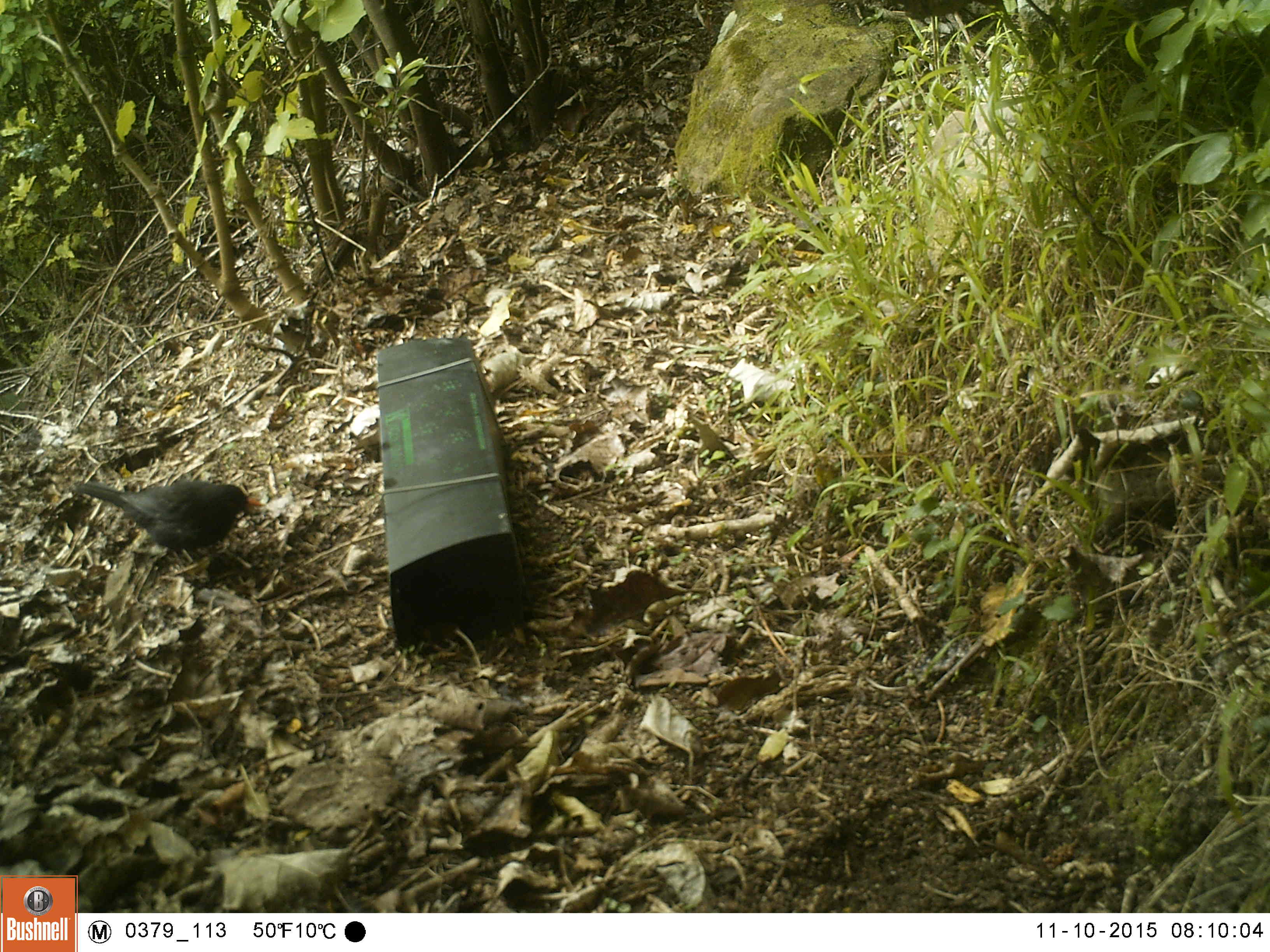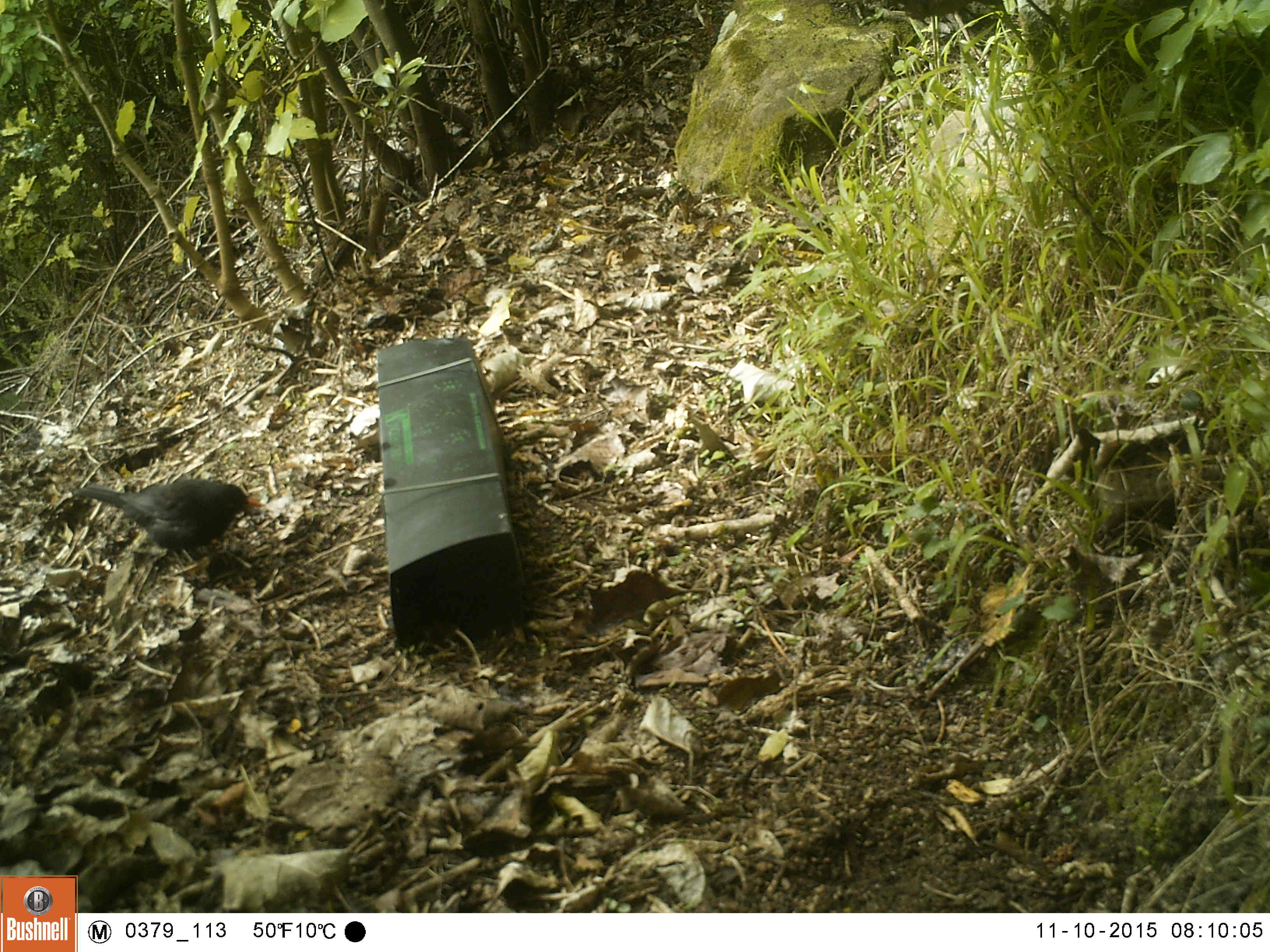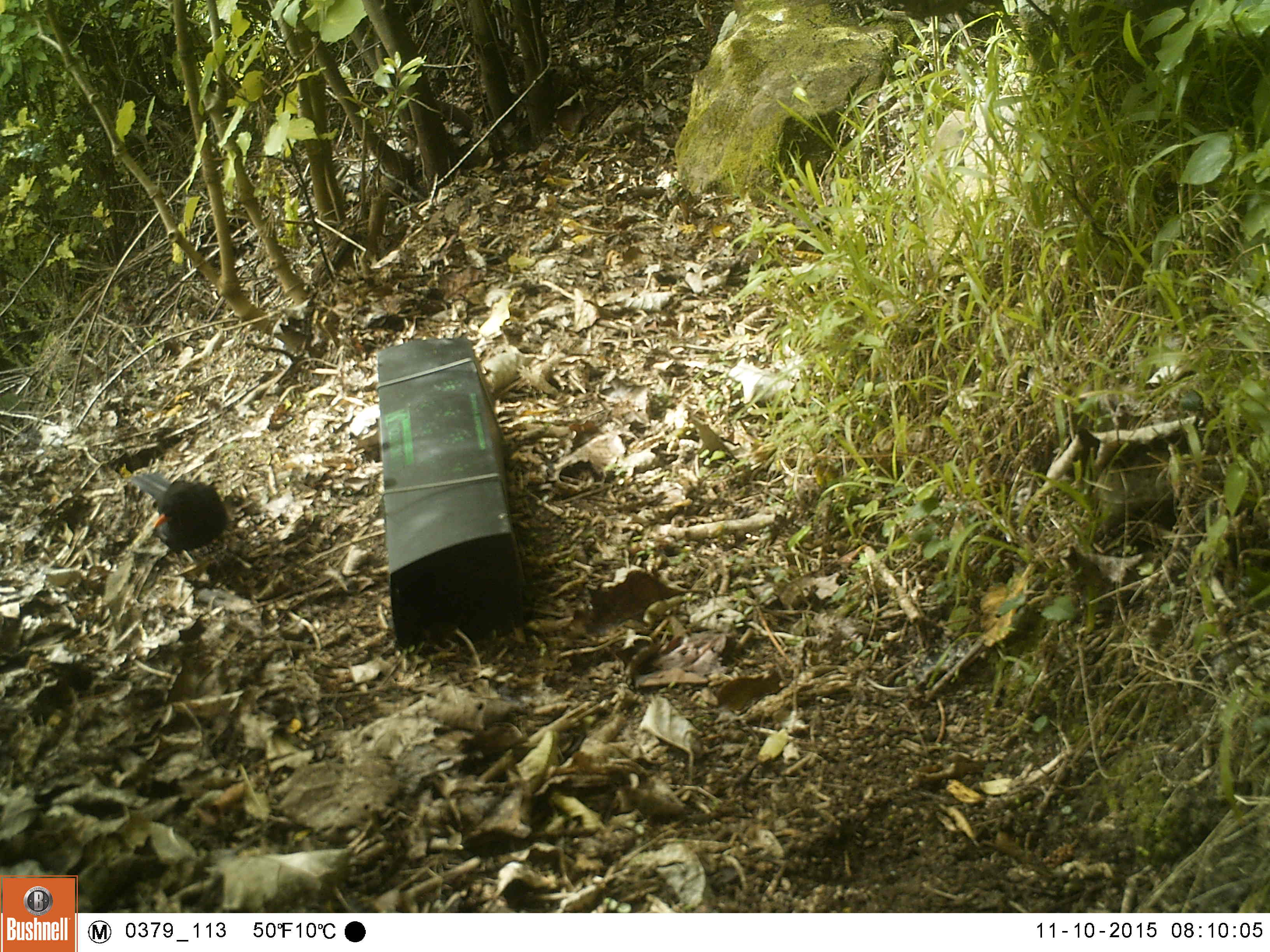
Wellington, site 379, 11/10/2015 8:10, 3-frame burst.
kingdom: Animalia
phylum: Chordata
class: Aves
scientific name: Aves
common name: bird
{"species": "bird (Aves)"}